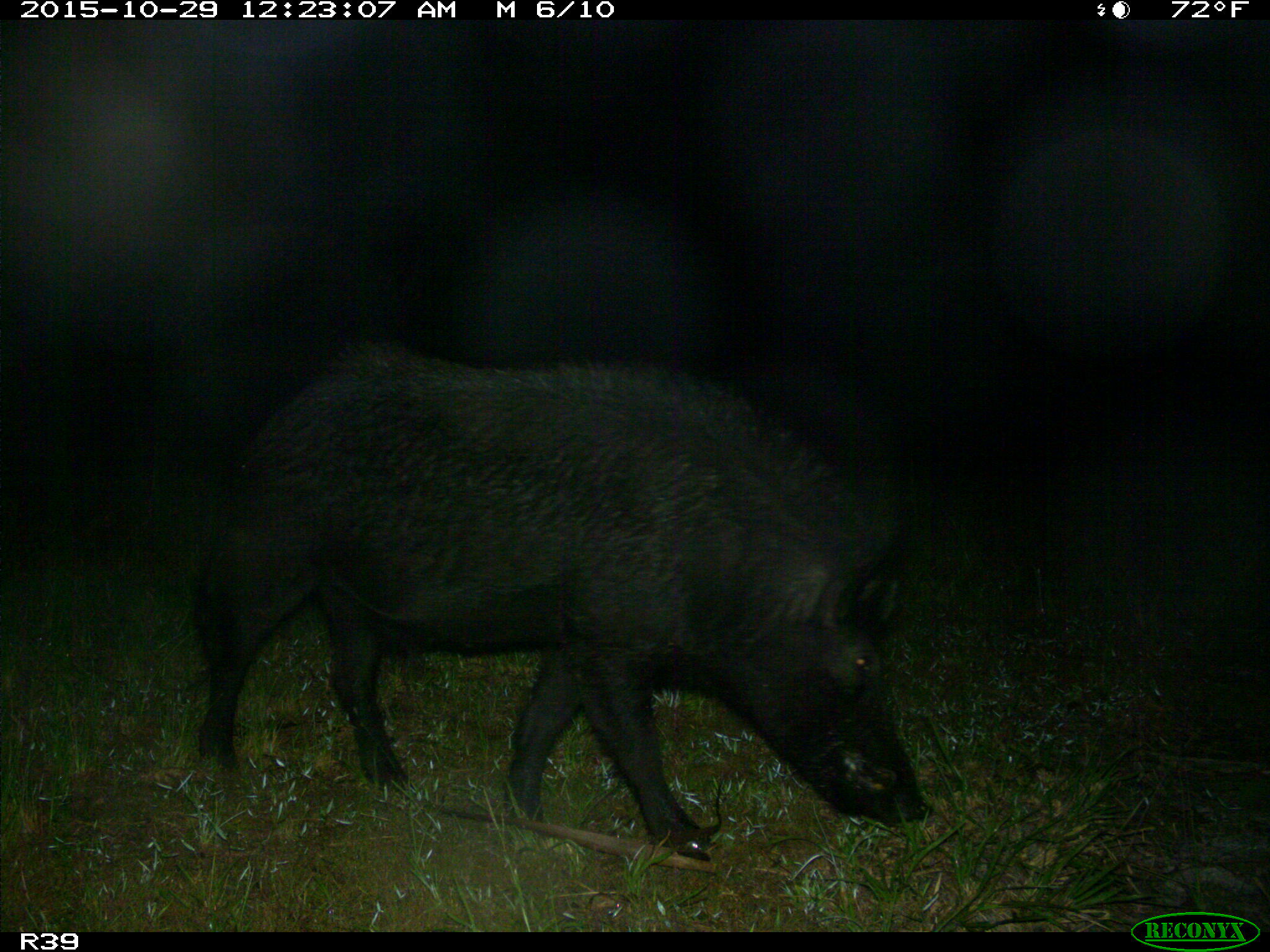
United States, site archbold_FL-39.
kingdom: Animalia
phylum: Chordata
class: Mammalia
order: Artiodactyla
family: Suidae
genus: Sus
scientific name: Sus scrofa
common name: wild boar